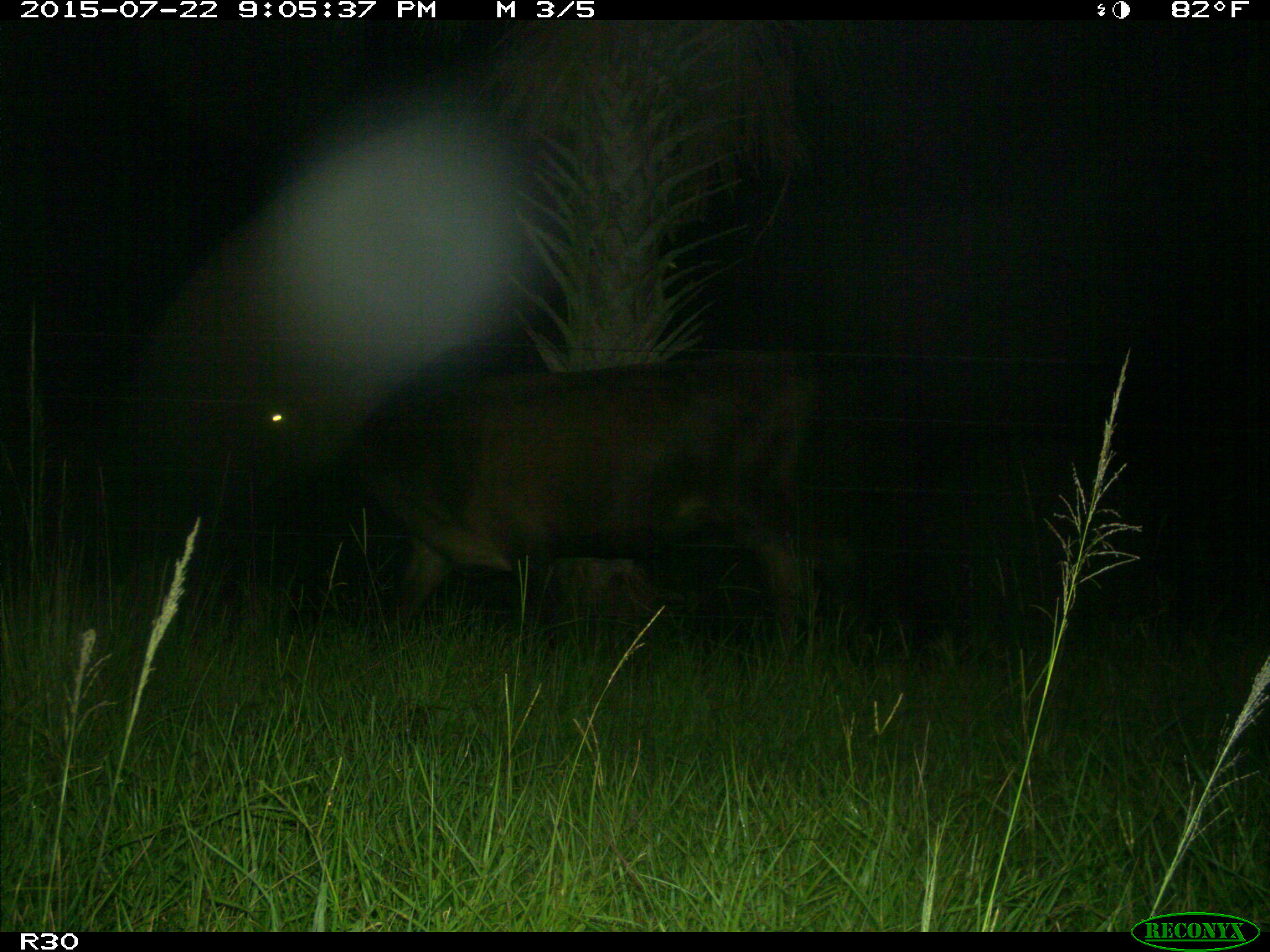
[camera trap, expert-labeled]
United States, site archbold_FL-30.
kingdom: Animalia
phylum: Chordata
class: Mammalia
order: Artiodactyla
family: Bovidae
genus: Bos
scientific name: Bos taurus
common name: domestic cow